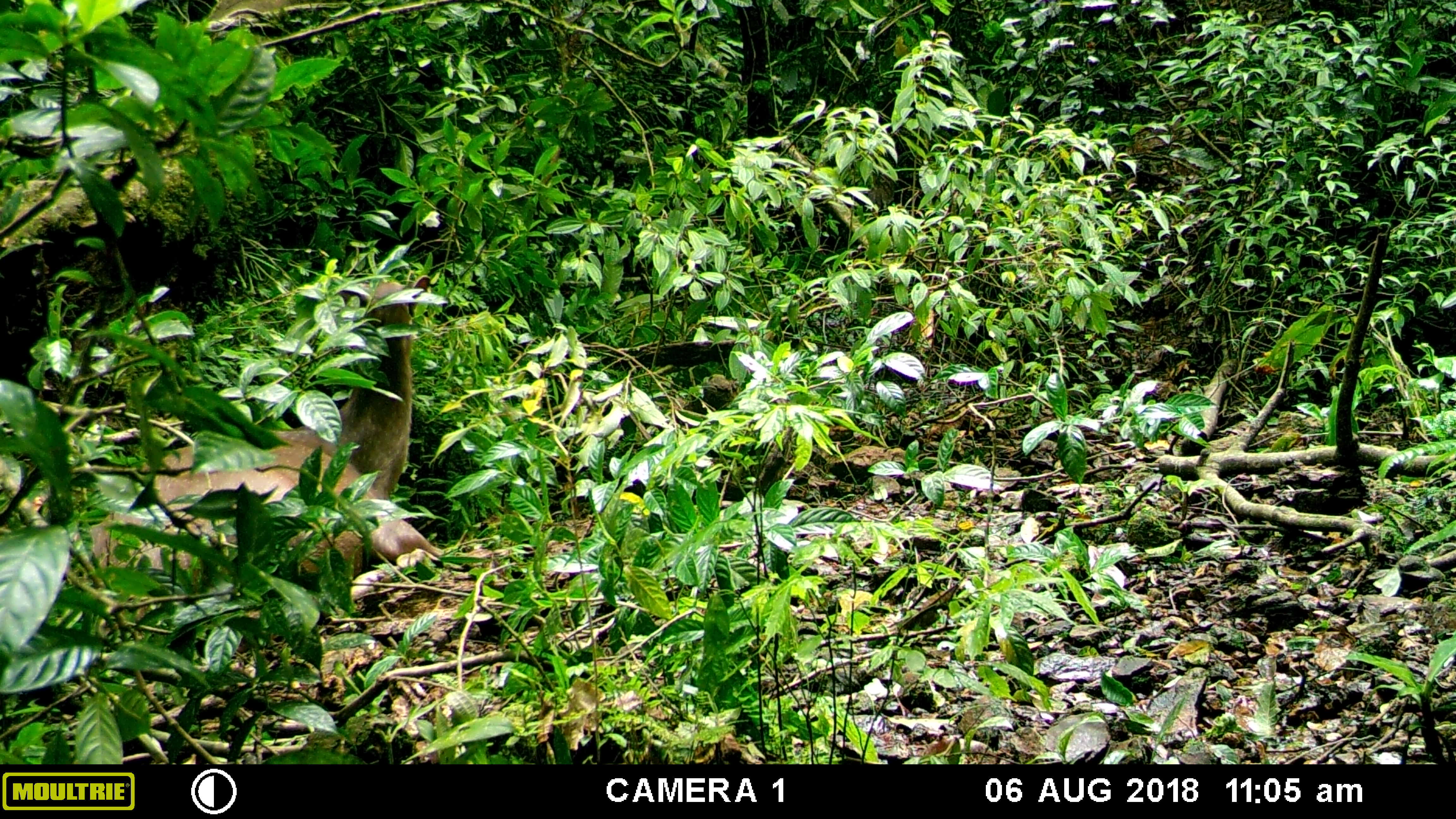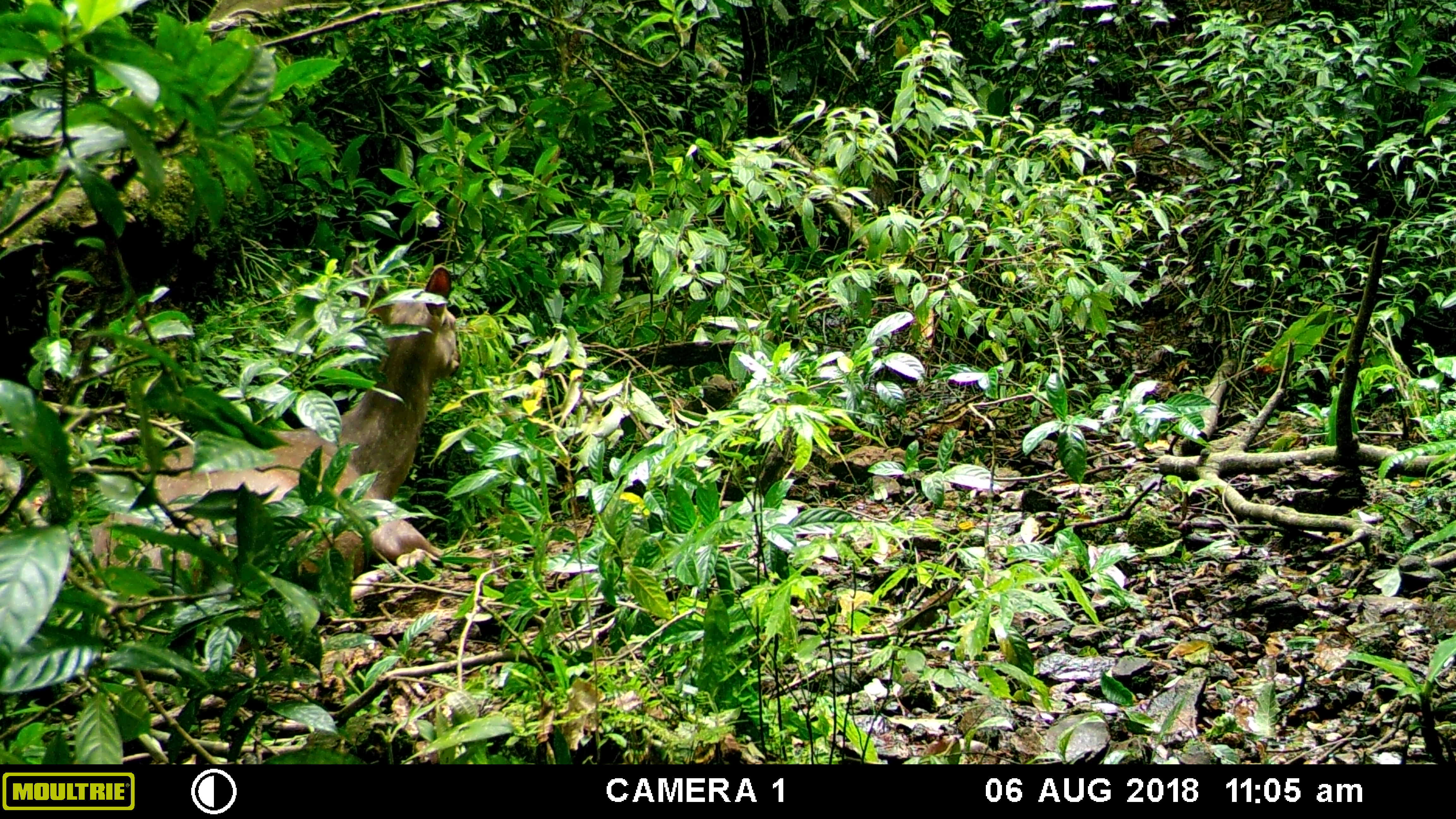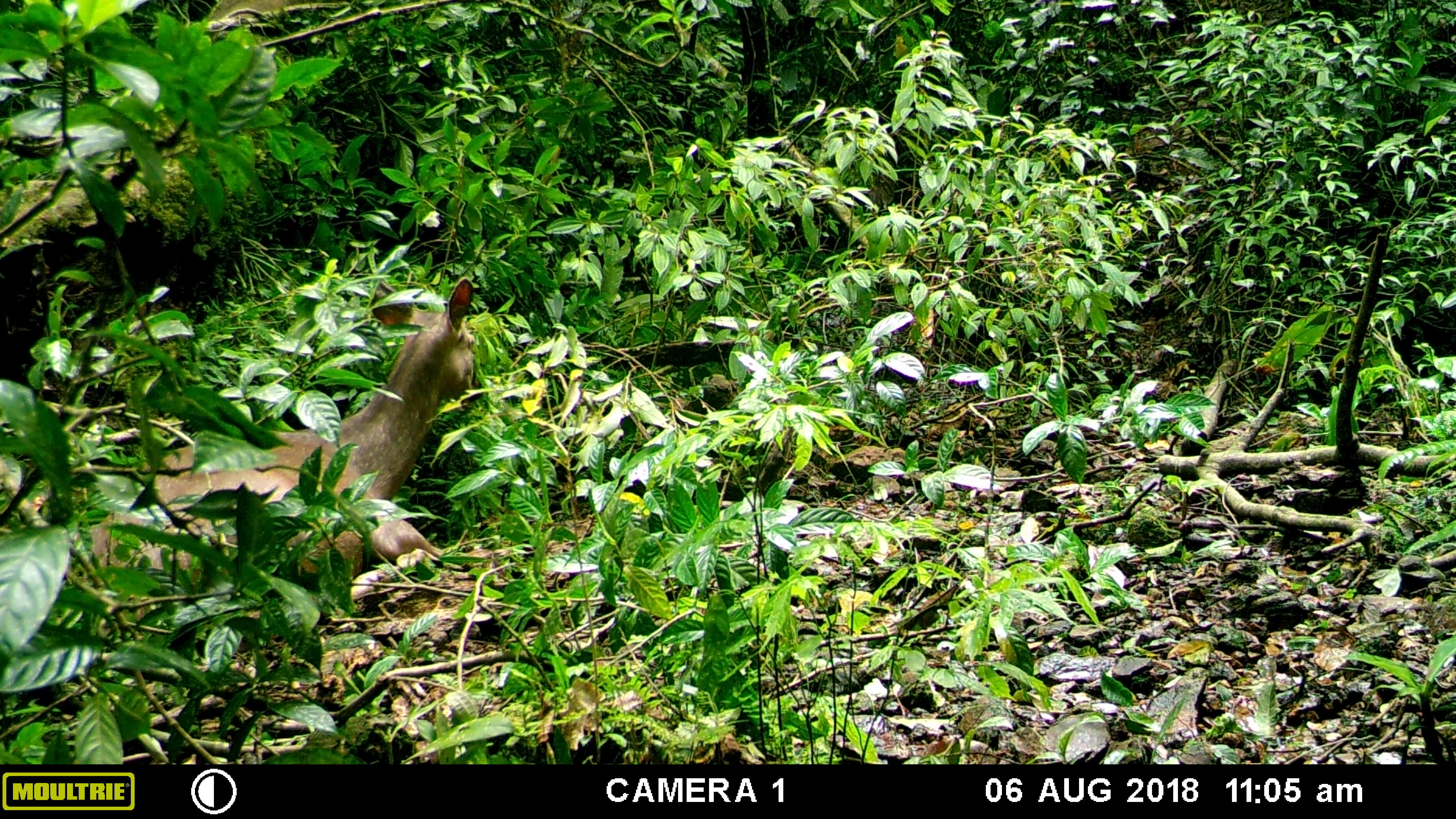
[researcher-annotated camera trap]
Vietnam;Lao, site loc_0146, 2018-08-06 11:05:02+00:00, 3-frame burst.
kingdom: Animalia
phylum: Chordata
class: Mammalia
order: Artiodactyla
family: Cervidae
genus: Rusa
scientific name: Rusa unicolor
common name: sambar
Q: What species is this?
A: Sambar (Rusa unicolor).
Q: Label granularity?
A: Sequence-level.